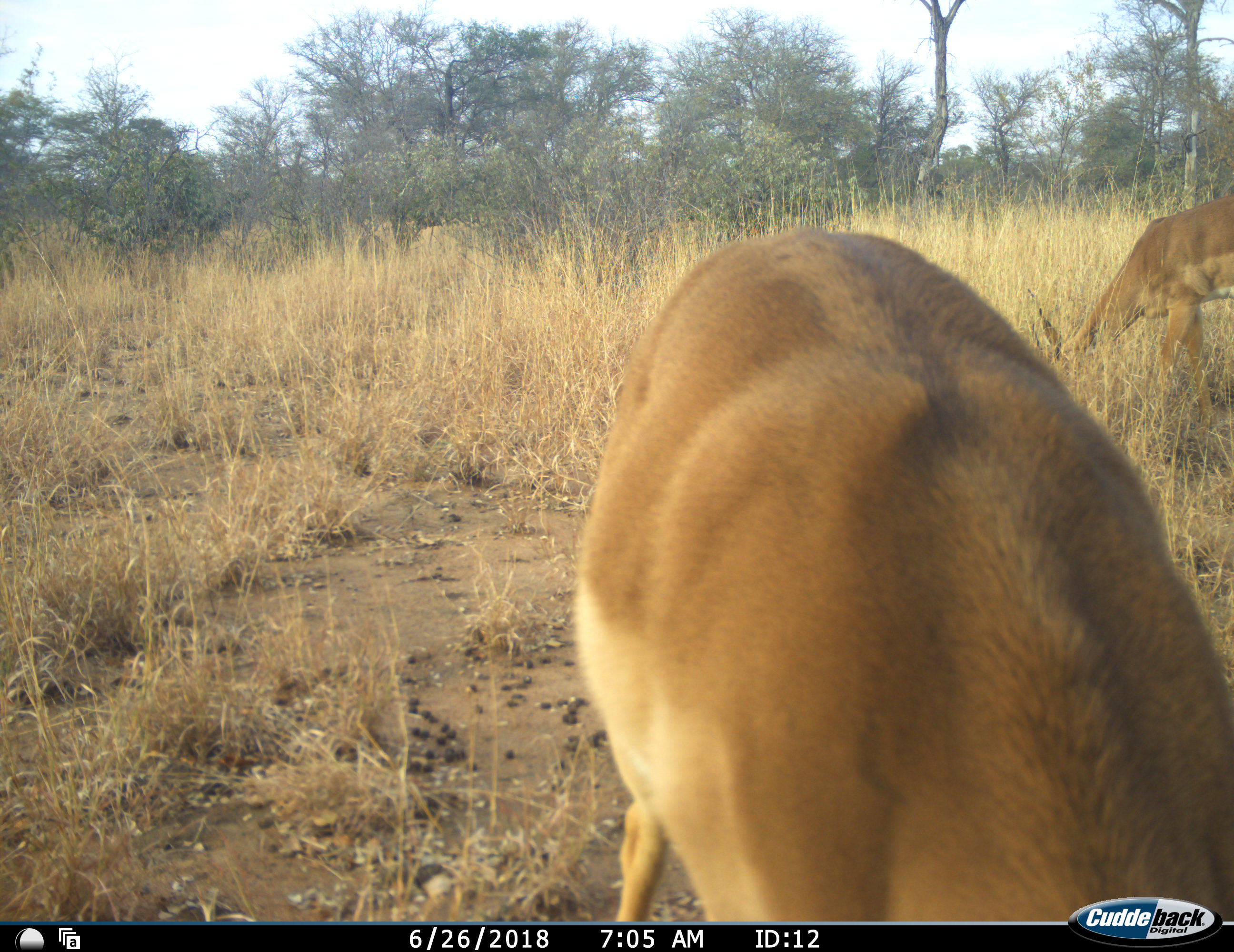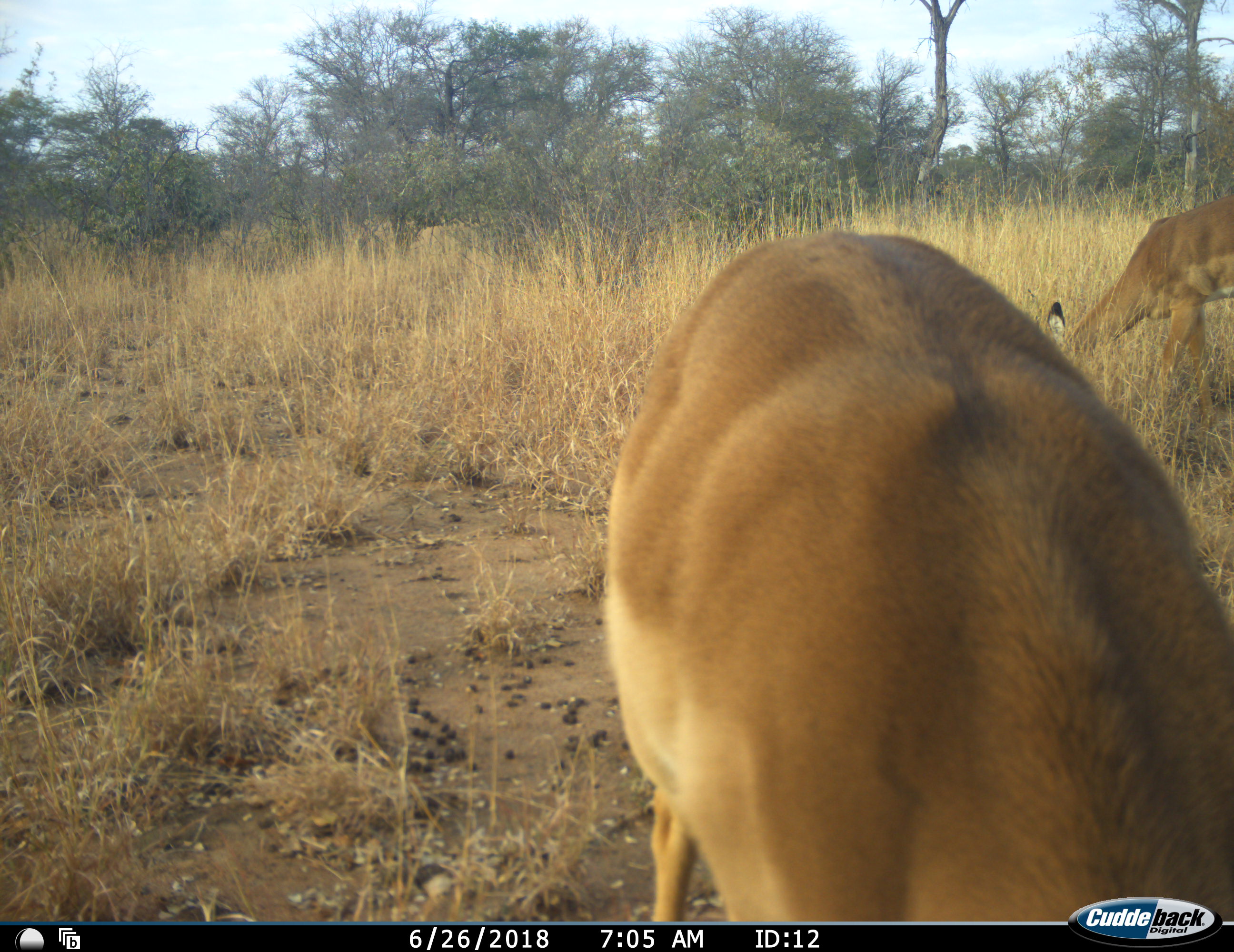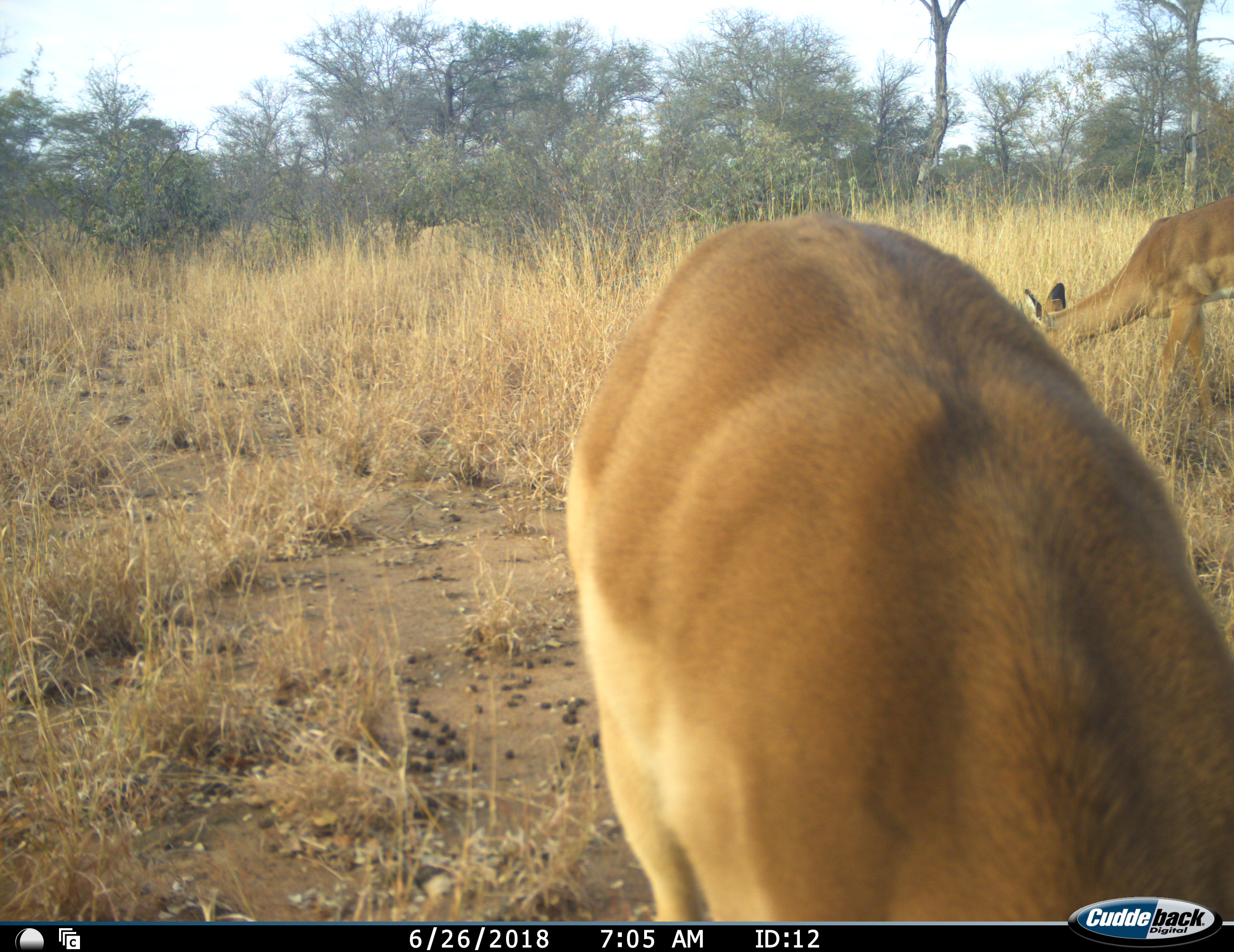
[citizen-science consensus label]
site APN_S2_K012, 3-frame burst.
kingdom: Animalia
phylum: Chordata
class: Mammalia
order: Artiodactyla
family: Bovidae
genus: Aepyceros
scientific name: Aepyceros melampus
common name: impala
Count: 2.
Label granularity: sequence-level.